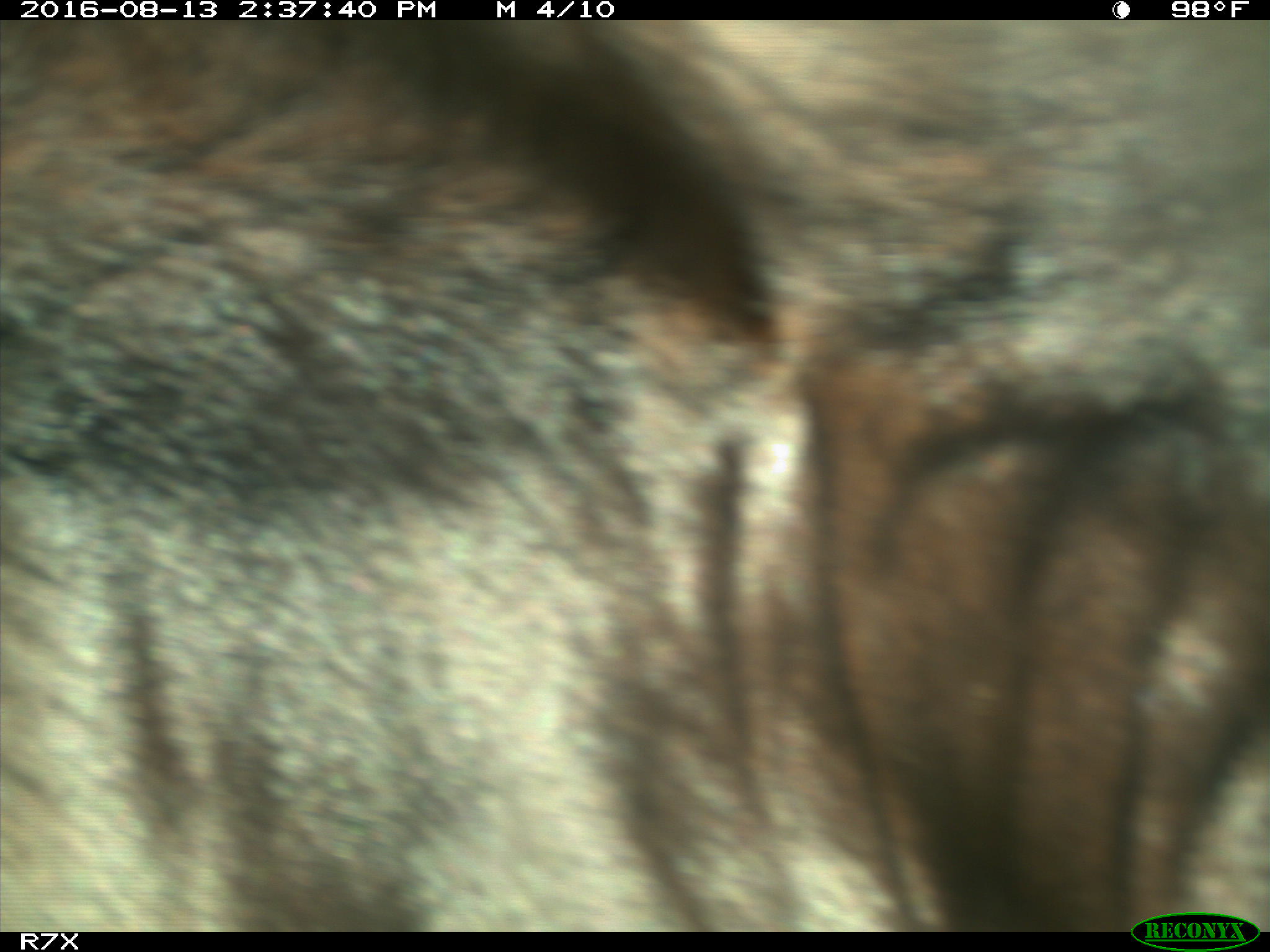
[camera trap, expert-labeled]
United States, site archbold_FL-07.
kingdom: Animalia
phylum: Chordata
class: Mammalia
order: Artiodactyla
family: Bovidae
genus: Bos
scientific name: Bos taurus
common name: domestic cow